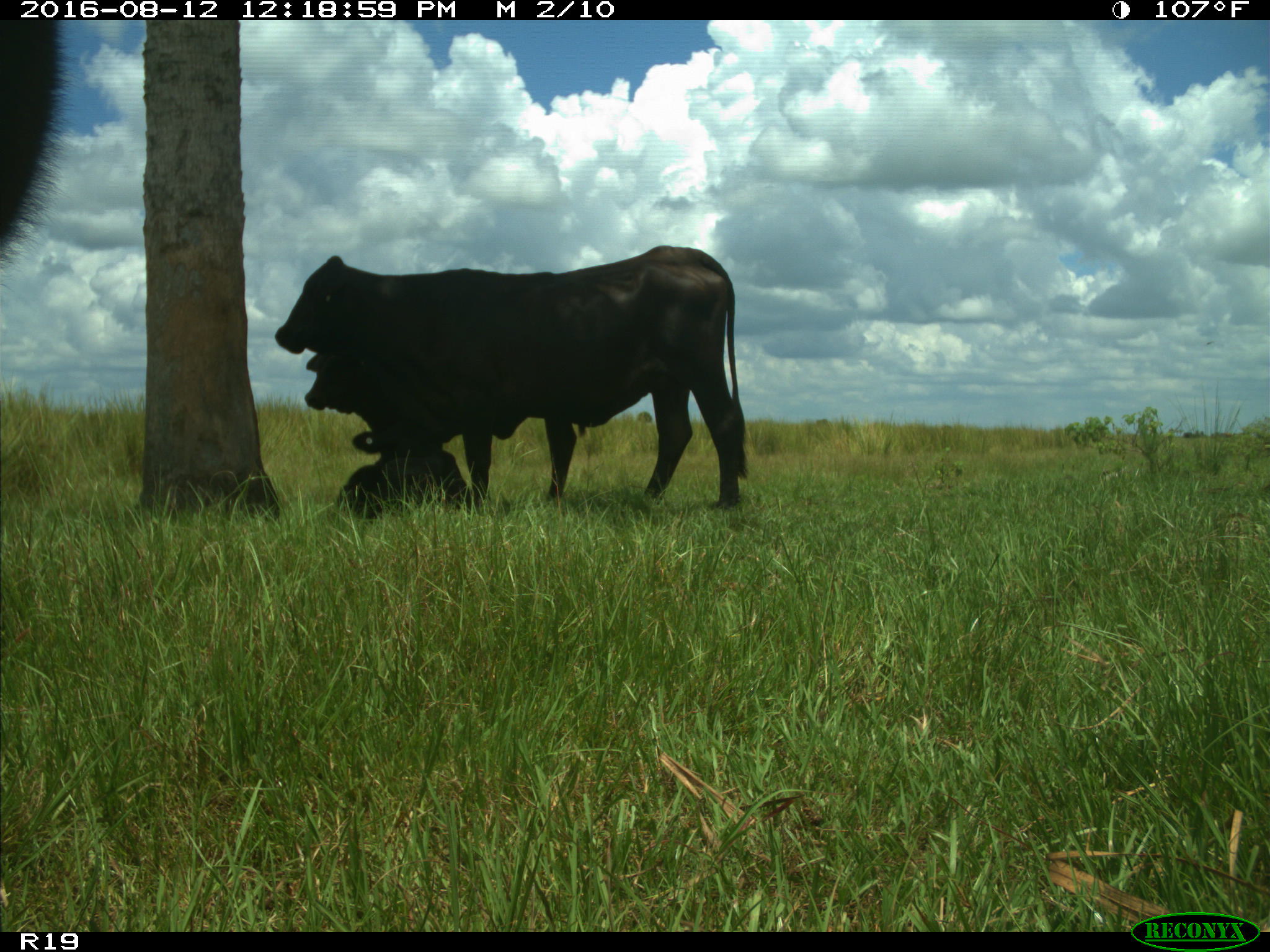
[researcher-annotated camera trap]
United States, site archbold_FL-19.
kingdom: Animalia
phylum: Chordata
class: Mammalia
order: Artiodactyla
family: Bovidae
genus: Bos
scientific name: Bos taurus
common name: domestic cow